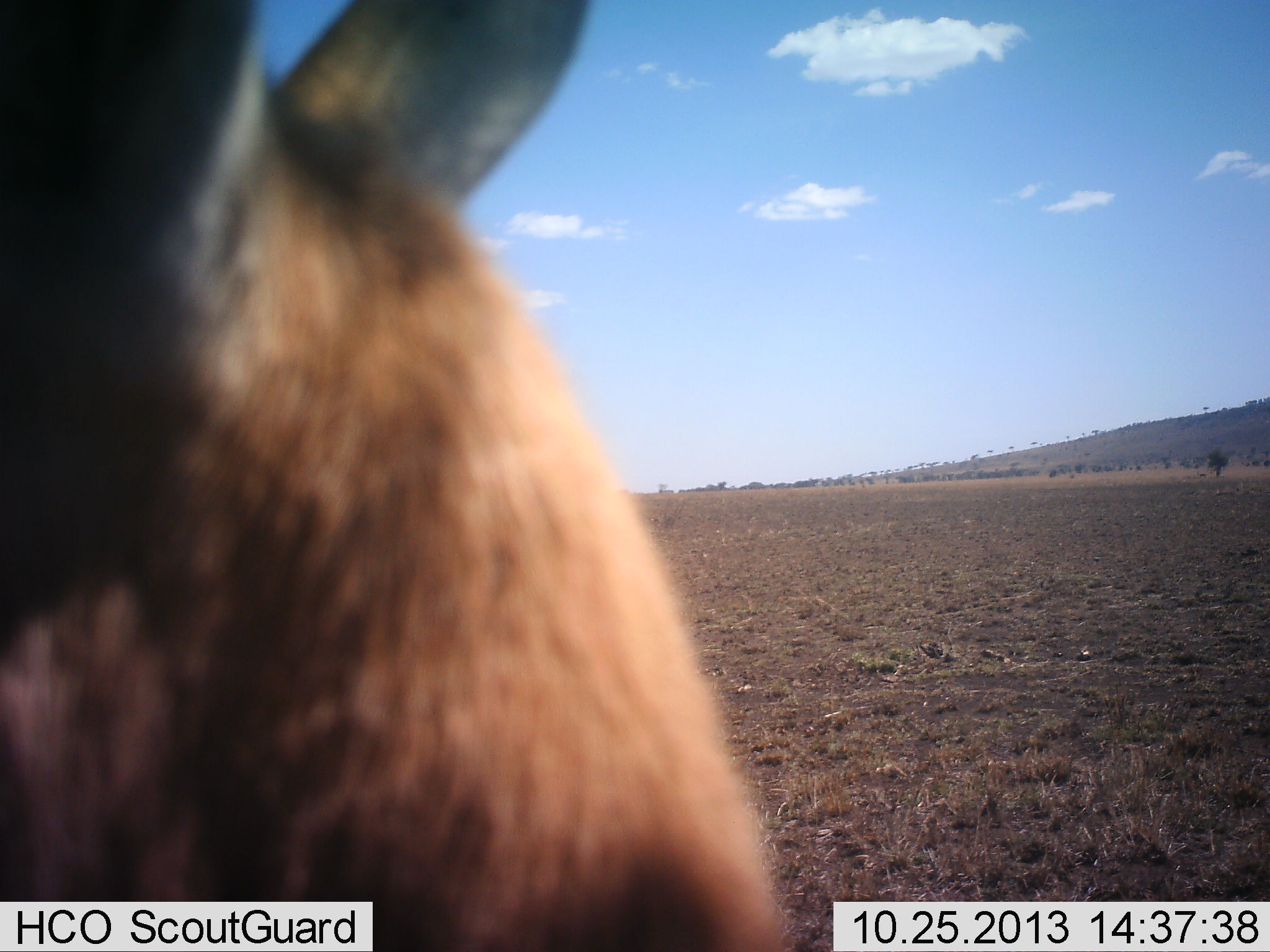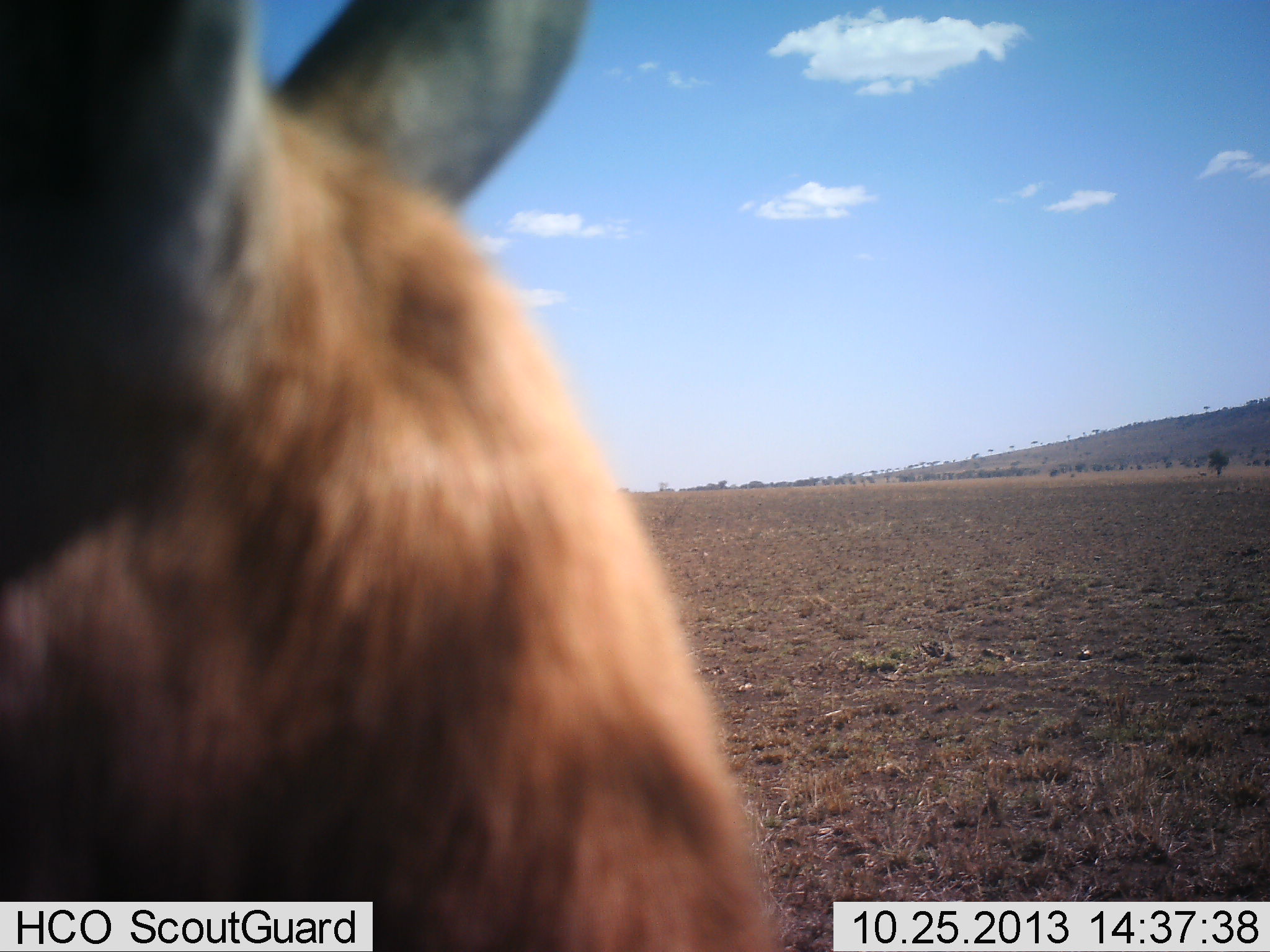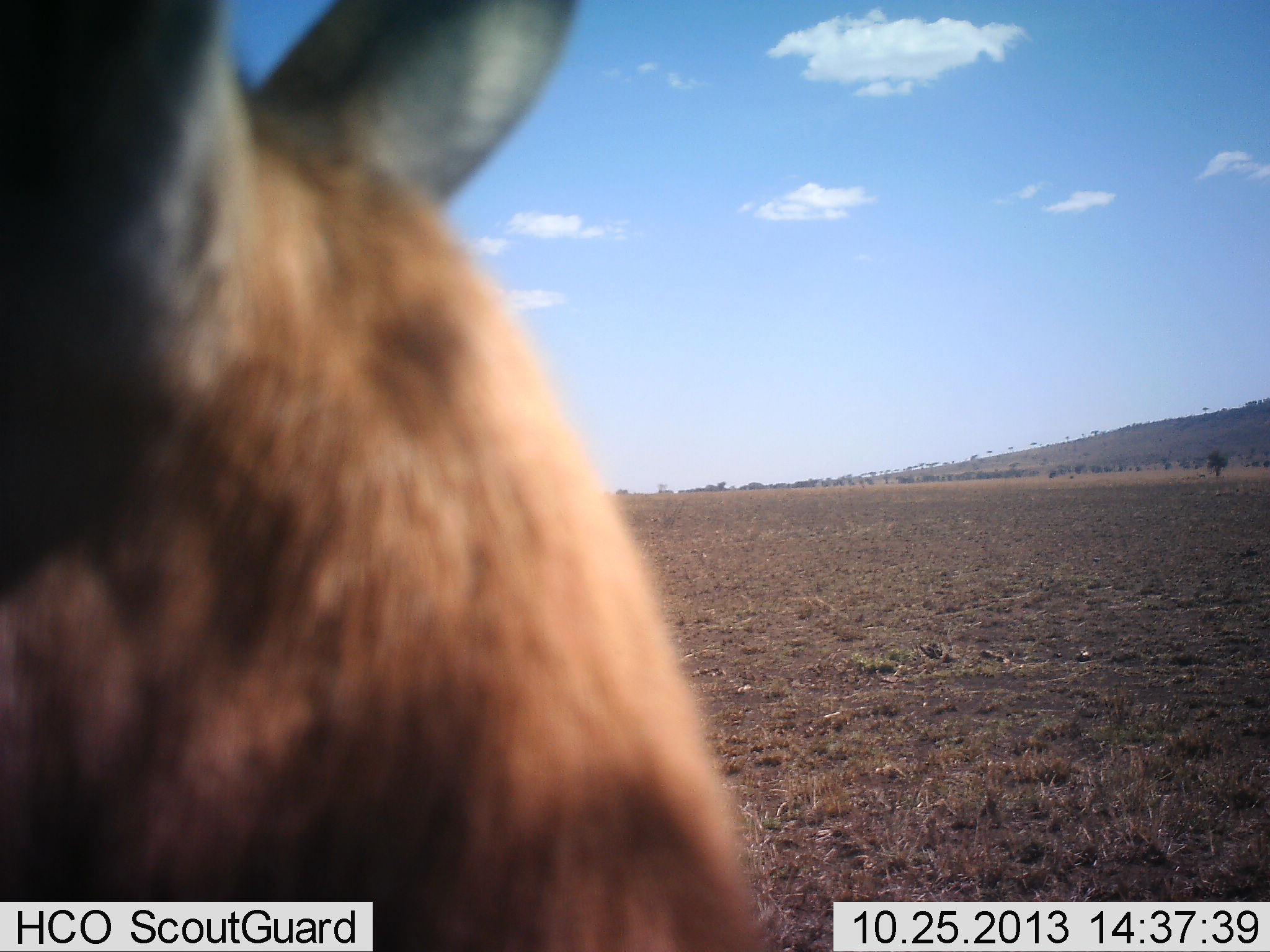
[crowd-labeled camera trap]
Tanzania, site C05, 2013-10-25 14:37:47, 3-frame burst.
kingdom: Animalia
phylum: Chordata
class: Mammalia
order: Carnivora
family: Hyaenidae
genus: Crocuta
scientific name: Crocuta crocuta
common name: spotted hyena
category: hyenaspotted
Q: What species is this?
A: Hyenaspotted (spotted hyena) (Crocuta crocuta).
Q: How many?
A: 1.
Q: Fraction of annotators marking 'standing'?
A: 60%.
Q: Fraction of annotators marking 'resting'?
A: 20%.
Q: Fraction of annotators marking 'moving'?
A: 0%.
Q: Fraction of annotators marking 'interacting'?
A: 20%.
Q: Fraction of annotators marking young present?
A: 0%.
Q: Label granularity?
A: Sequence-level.